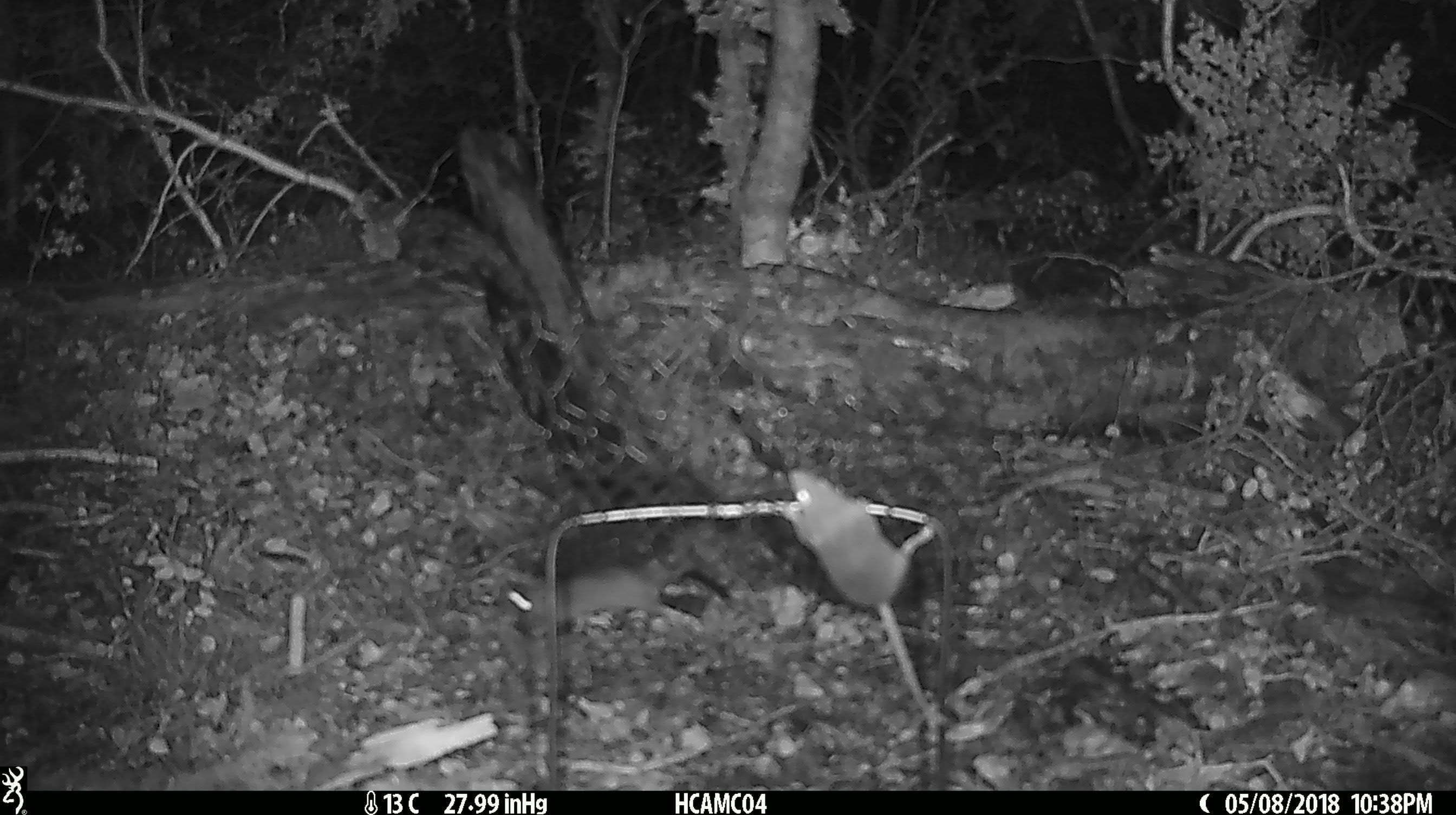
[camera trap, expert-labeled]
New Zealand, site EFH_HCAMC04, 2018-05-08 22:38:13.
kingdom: Animalia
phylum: Chordata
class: Mammalia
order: Rodentia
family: Muridae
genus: Mus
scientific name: Mus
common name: mouse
Mouse (Mus).